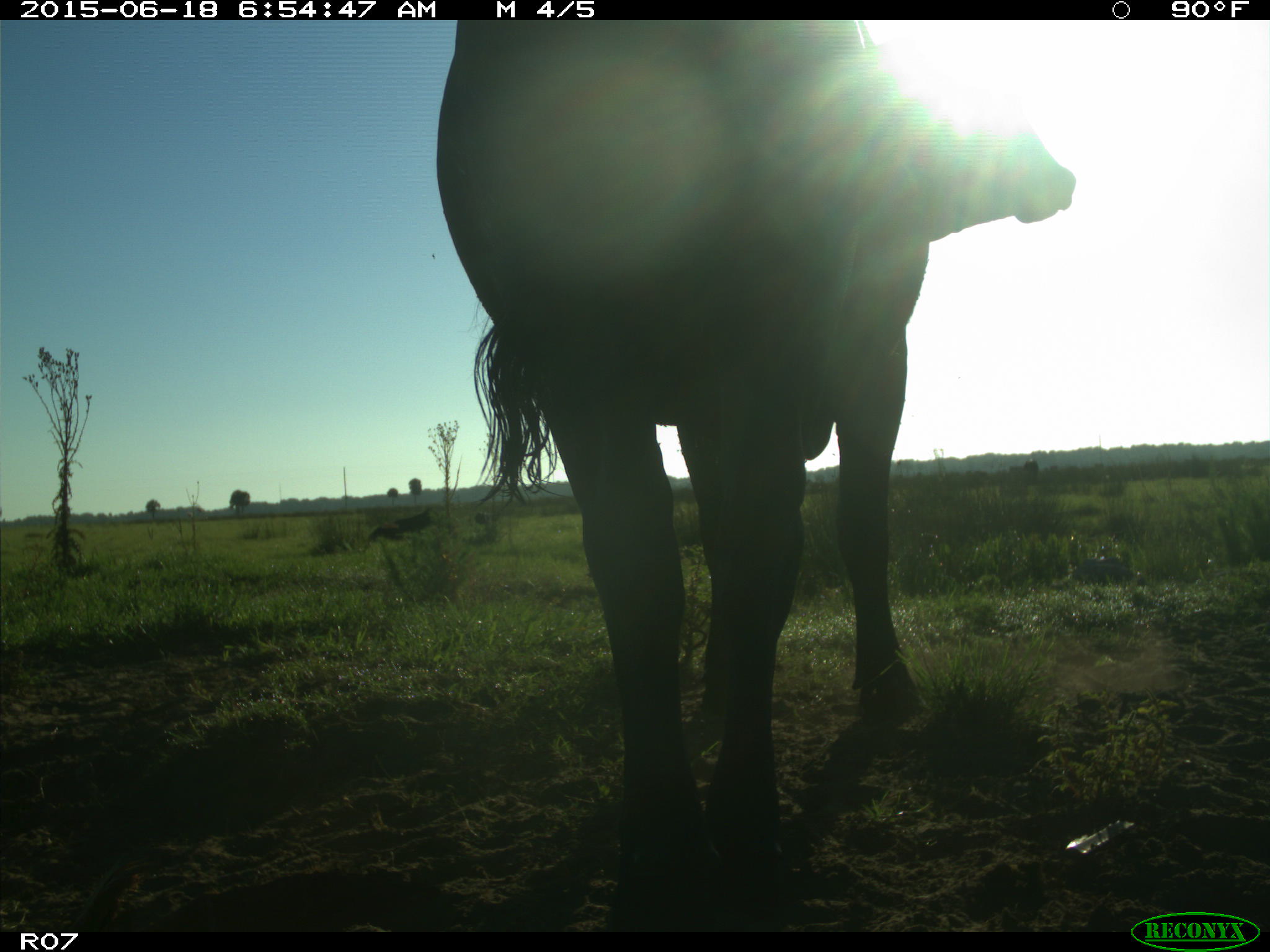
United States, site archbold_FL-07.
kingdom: Animalia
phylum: Chordata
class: Mammalia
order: Artiodactyla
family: Bovidae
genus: Bos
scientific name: Bos taurus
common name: domestic cow